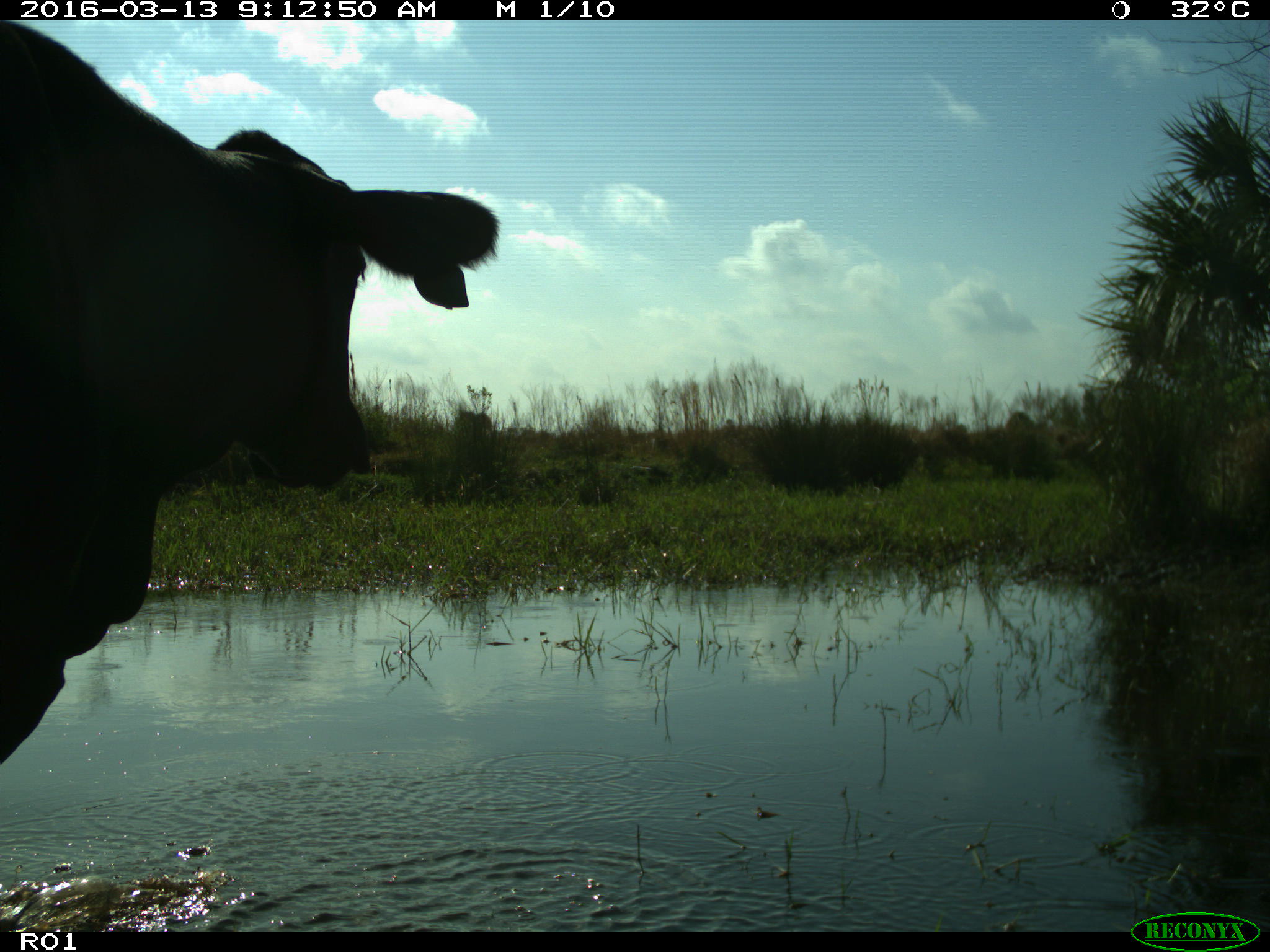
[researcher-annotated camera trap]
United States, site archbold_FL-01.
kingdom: Animalia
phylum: Chordata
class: Mammalia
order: Artiodactyla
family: Bovidae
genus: Bos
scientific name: Bos taurus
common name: domestic cow